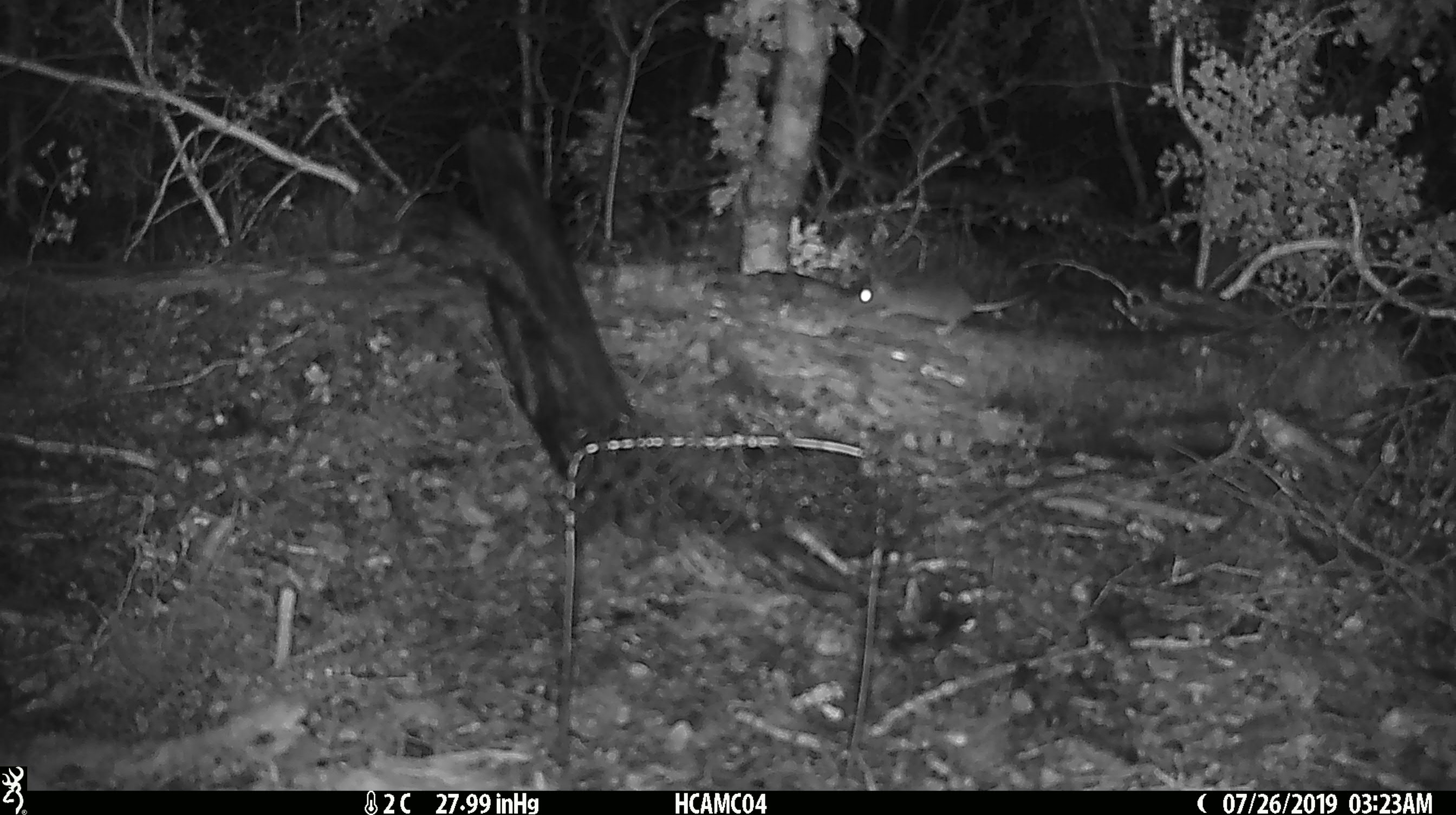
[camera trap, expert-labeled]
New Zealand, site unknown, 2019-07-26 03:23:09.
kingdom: Animalia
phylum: Chordata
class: Mammalia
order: Rodentia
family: Muridae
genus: Mus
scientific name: Mus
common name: mouse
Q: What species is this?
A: Mouse (Mus).